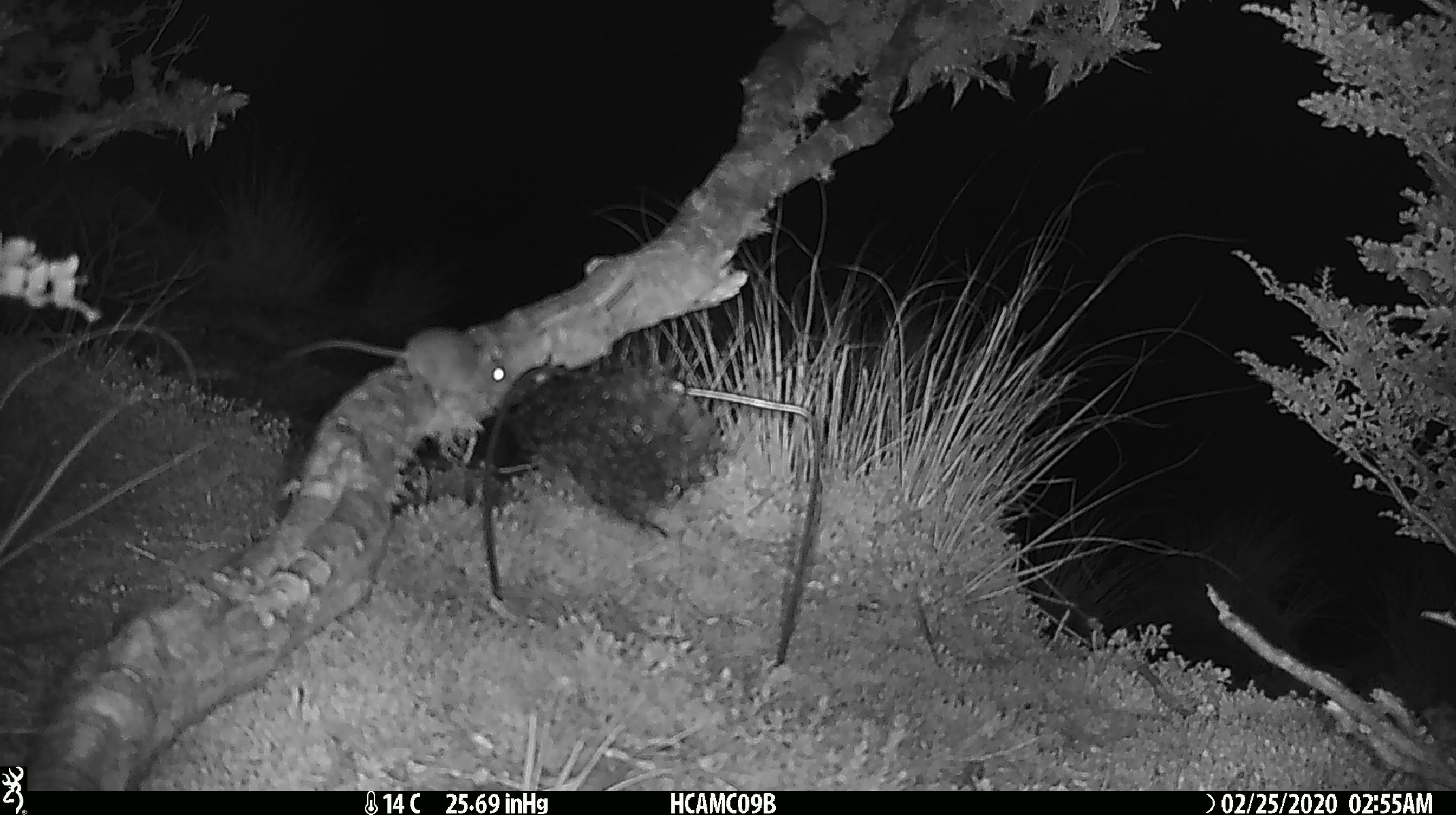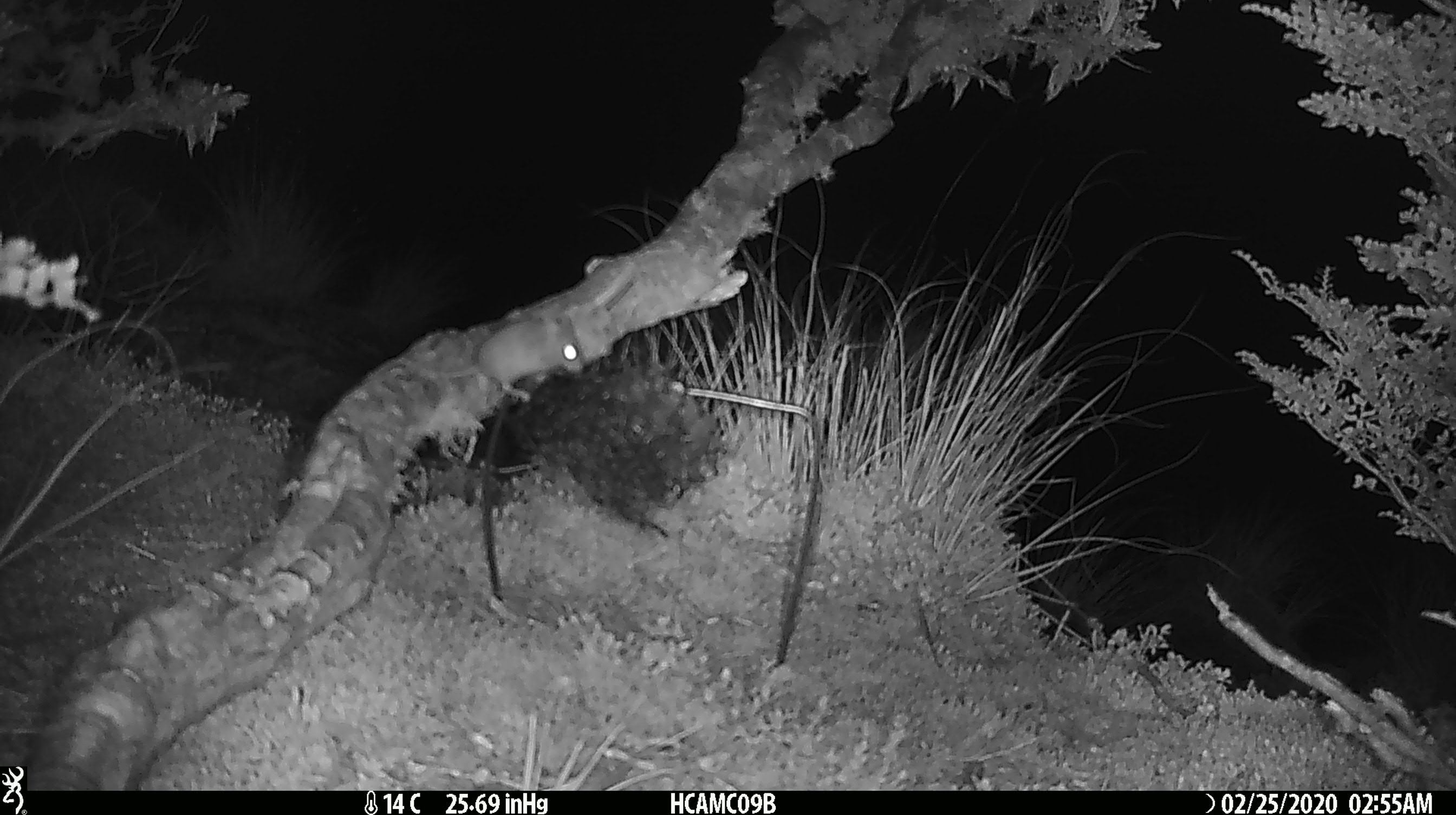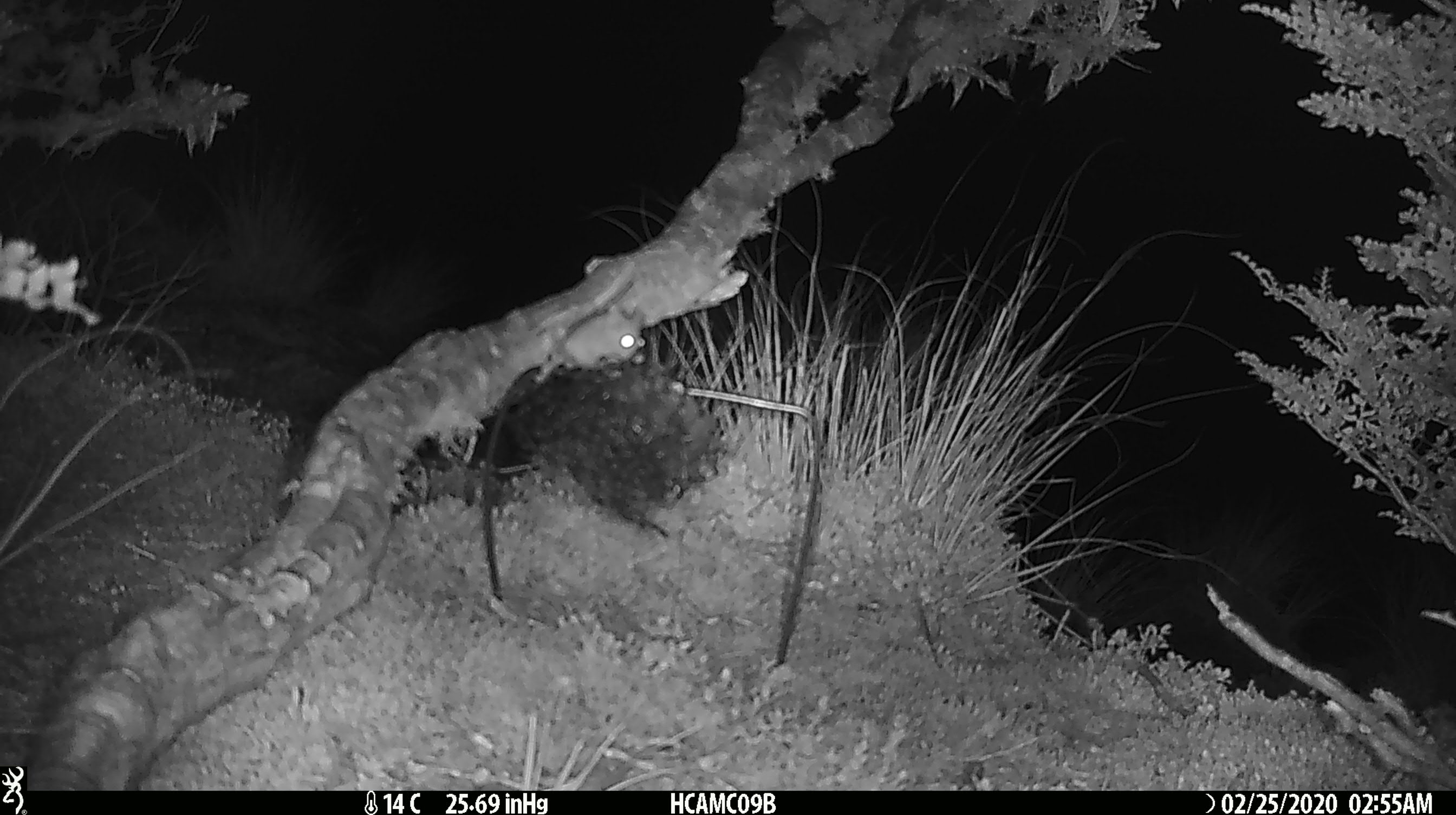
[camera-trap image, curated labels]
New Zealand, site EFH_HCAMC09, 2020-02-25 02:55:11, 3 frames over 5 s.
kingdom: Animalia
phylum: Chordata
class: Mammalia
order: Rodentia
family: Muridae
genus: Mus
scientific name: Mus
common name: mouse